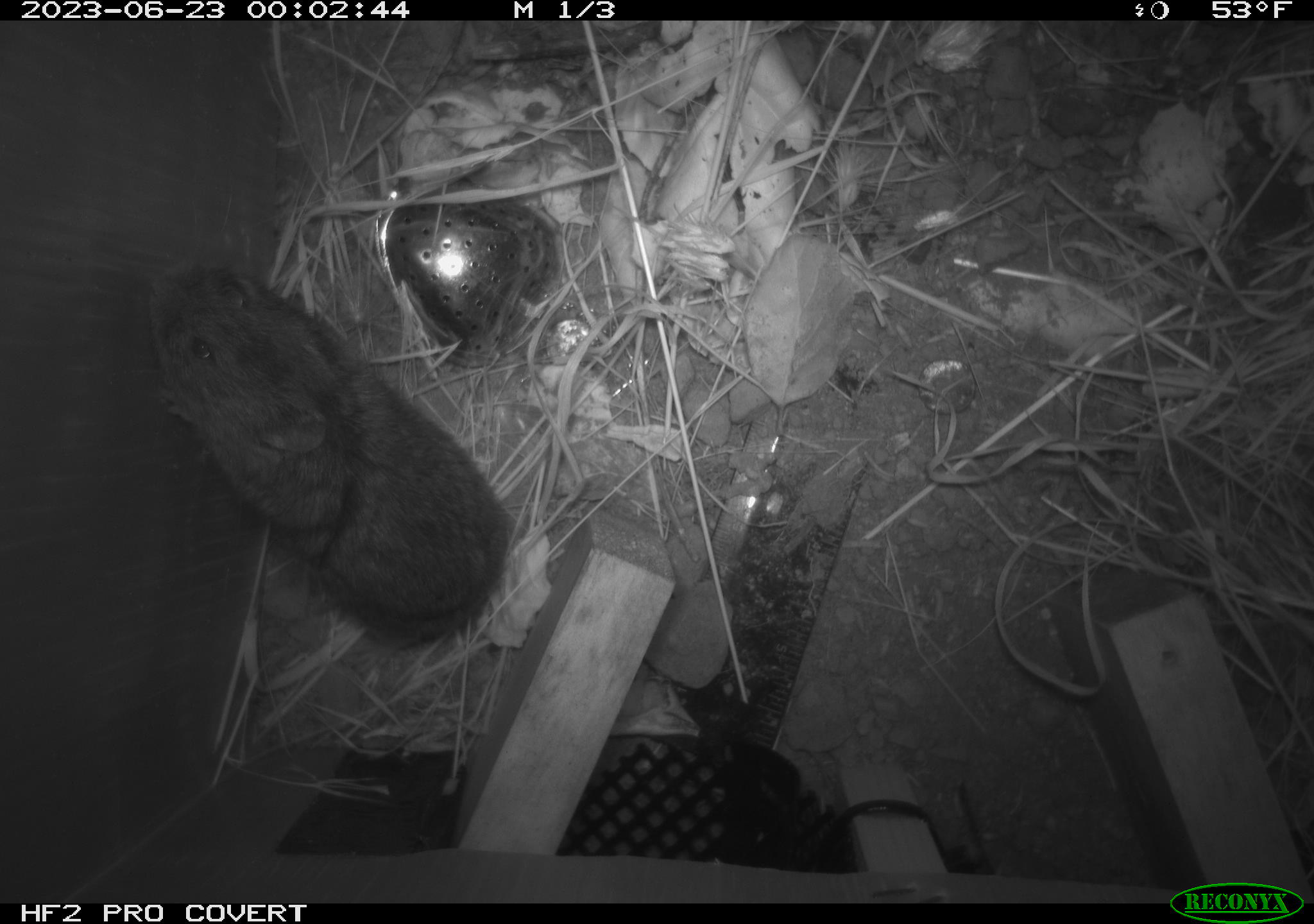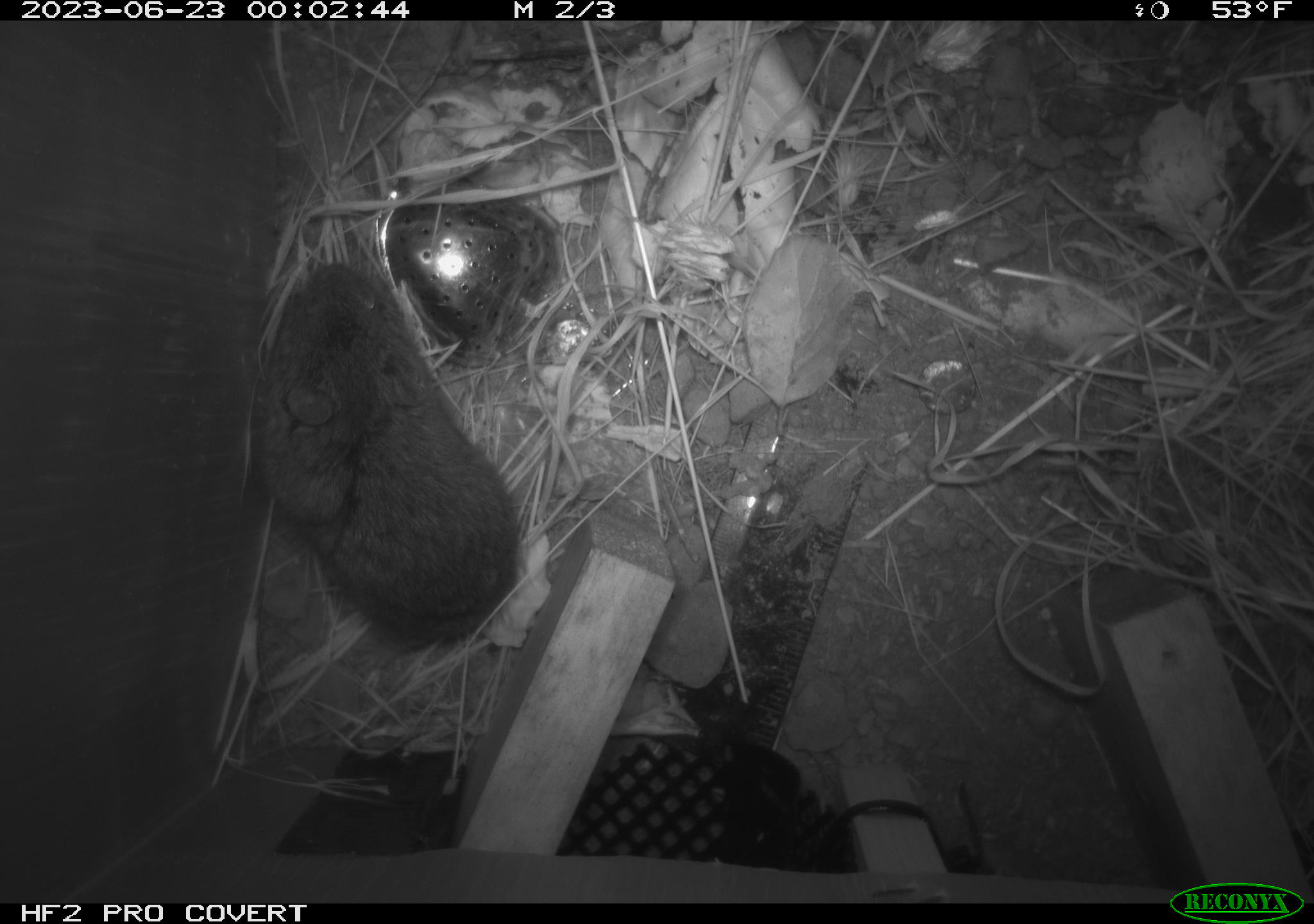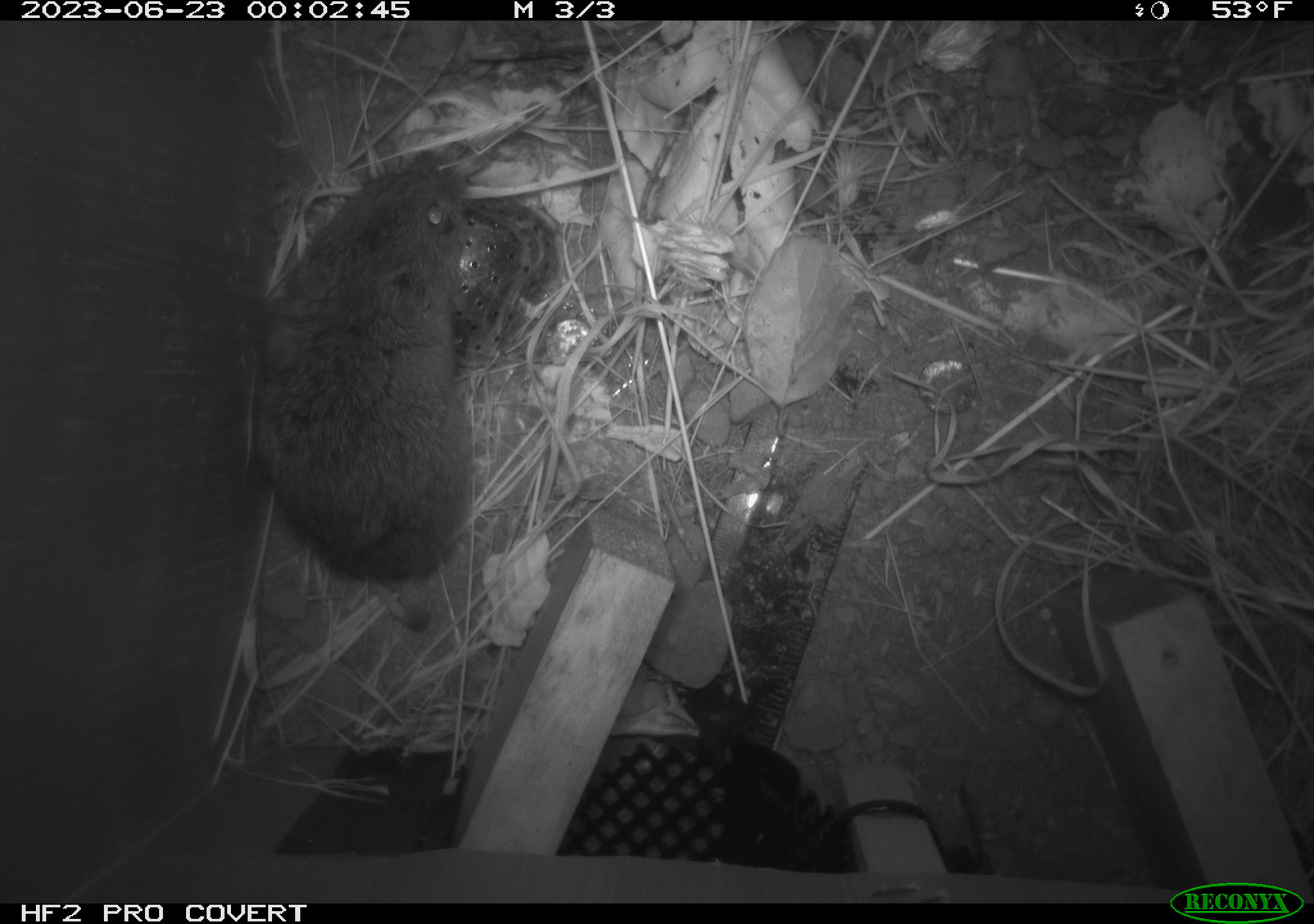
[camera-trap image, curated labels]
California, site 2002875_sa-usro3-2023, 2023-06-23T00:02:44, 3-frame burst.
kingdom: Animalia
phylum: Chordata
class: Mammalia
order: Rodentia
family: Cricetidae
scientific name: Arvicolinae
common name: voles, lemmings, and muskrats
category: arvicolinae subfamily